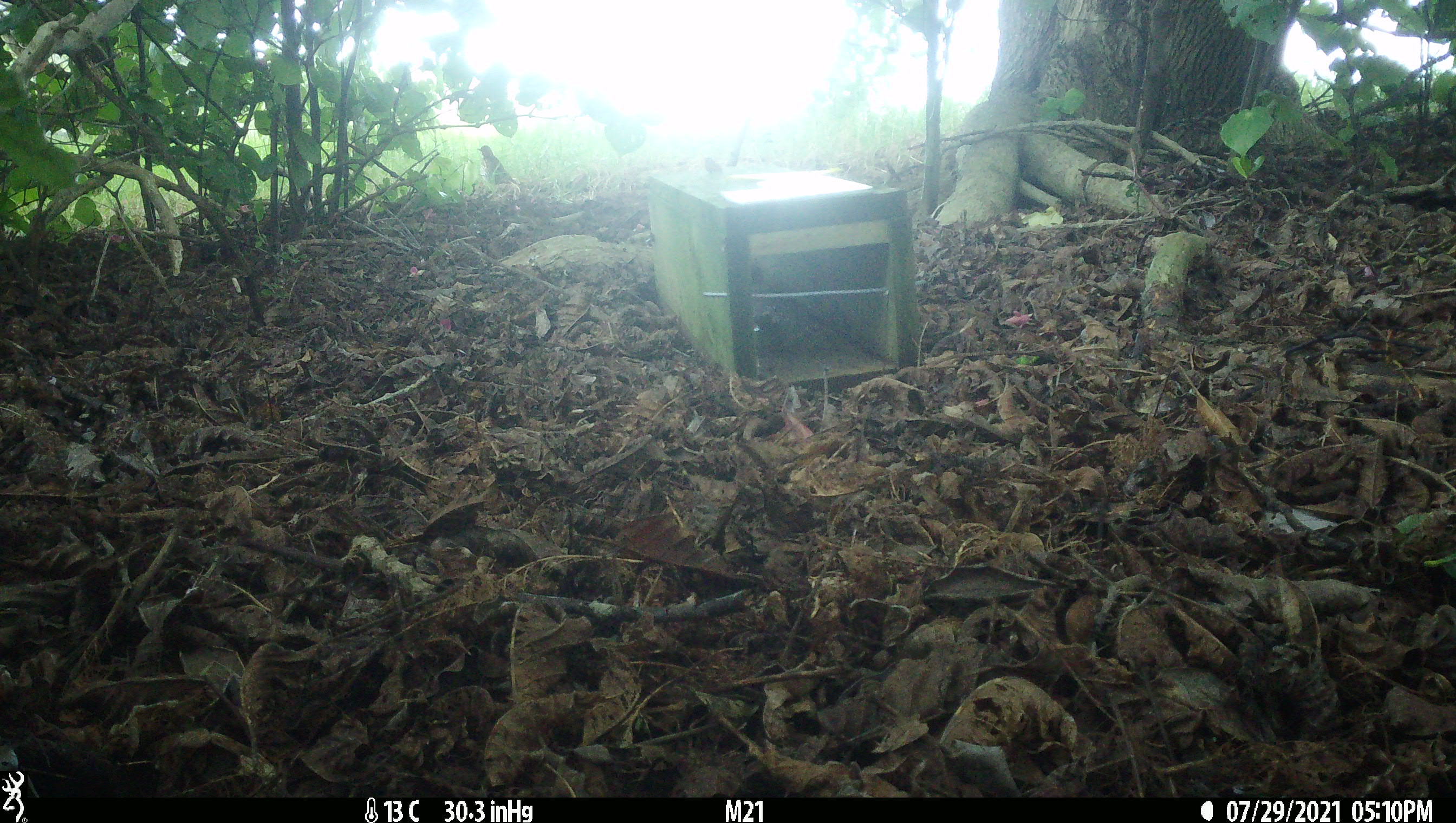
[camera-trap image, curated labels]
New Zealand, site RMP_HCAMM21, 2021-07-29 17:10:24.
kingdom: Animalia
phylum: Chordata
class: Aves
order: Passeriformes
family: Turdidae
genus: Turdus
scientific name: Turdus philomelos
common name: song thrush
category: thrush